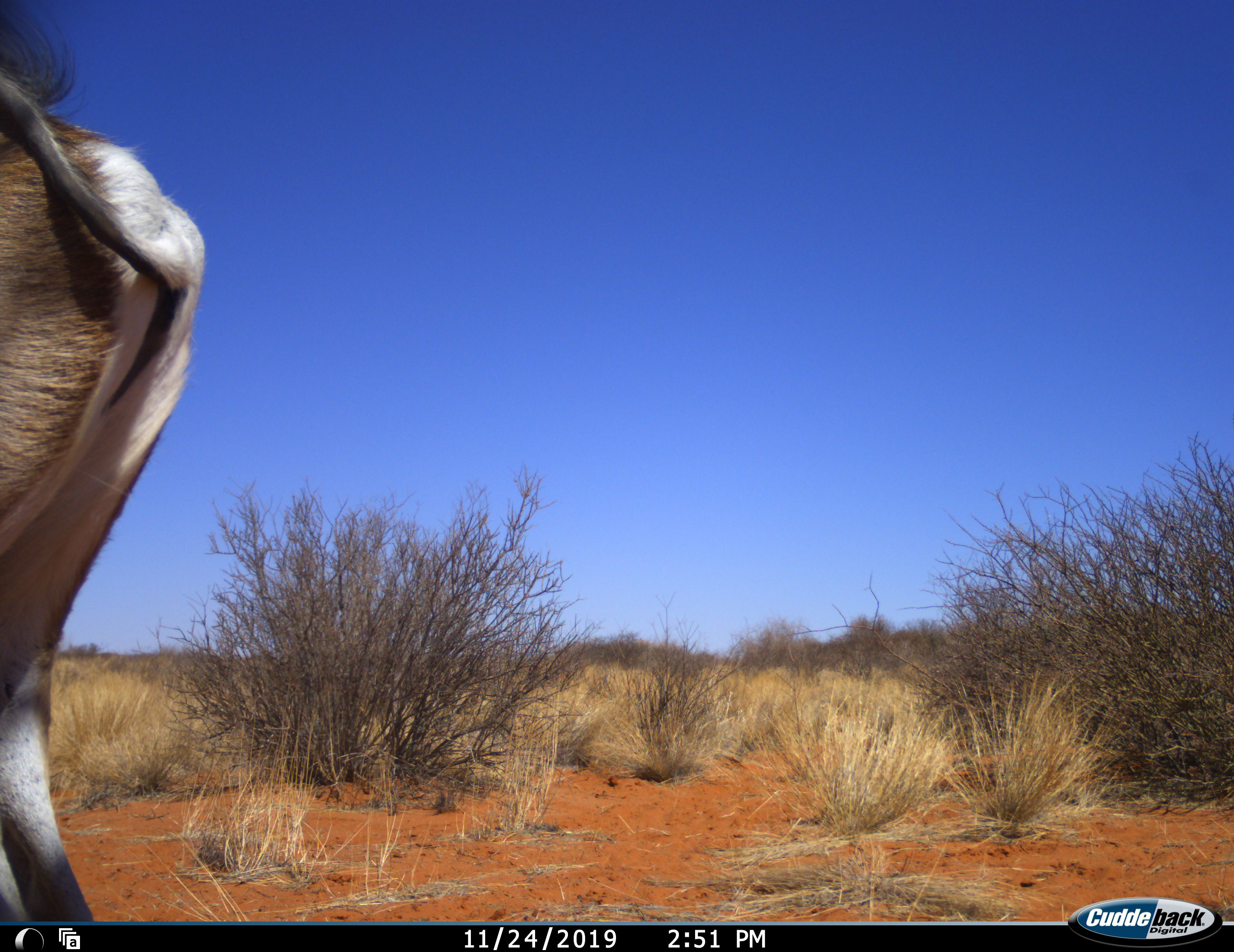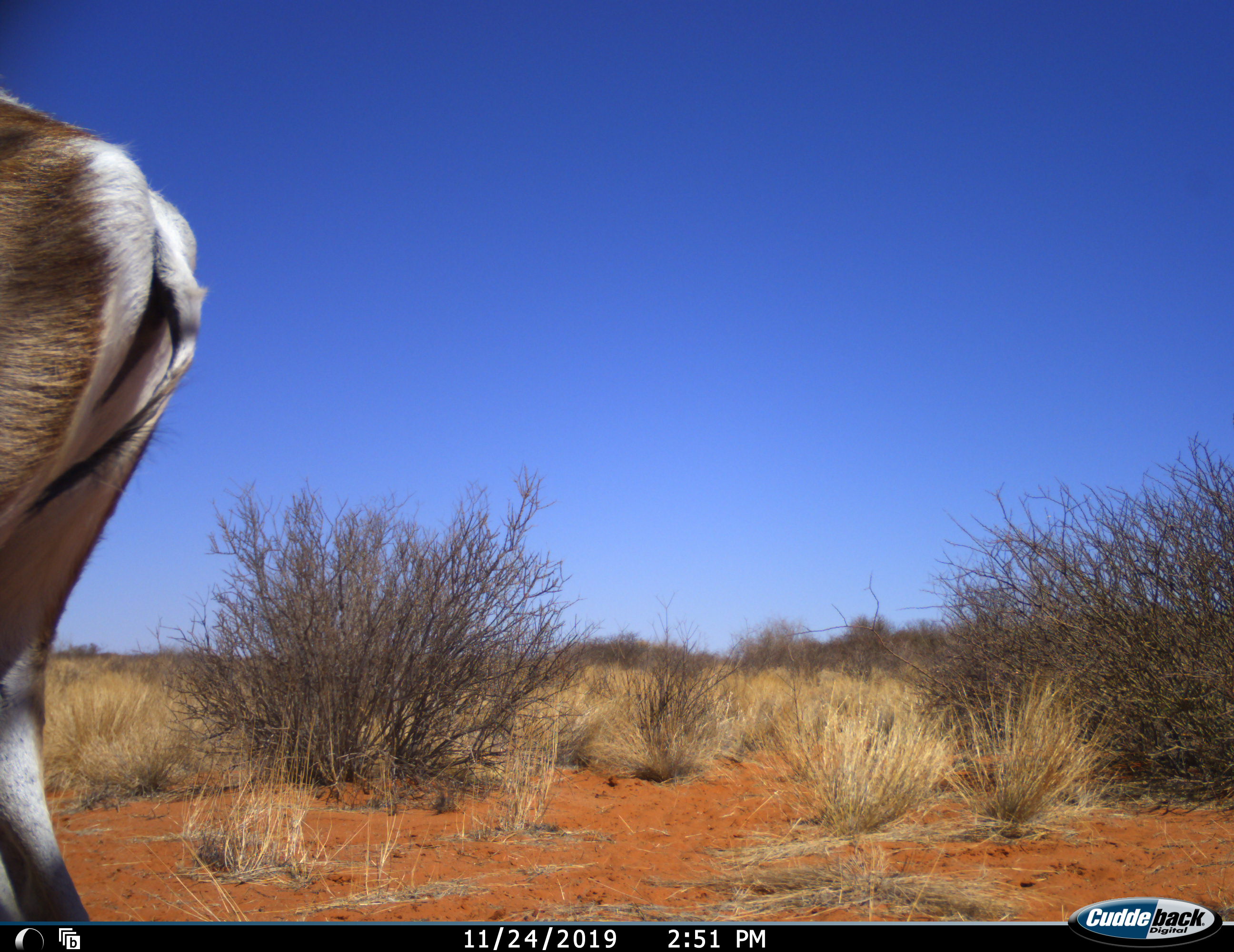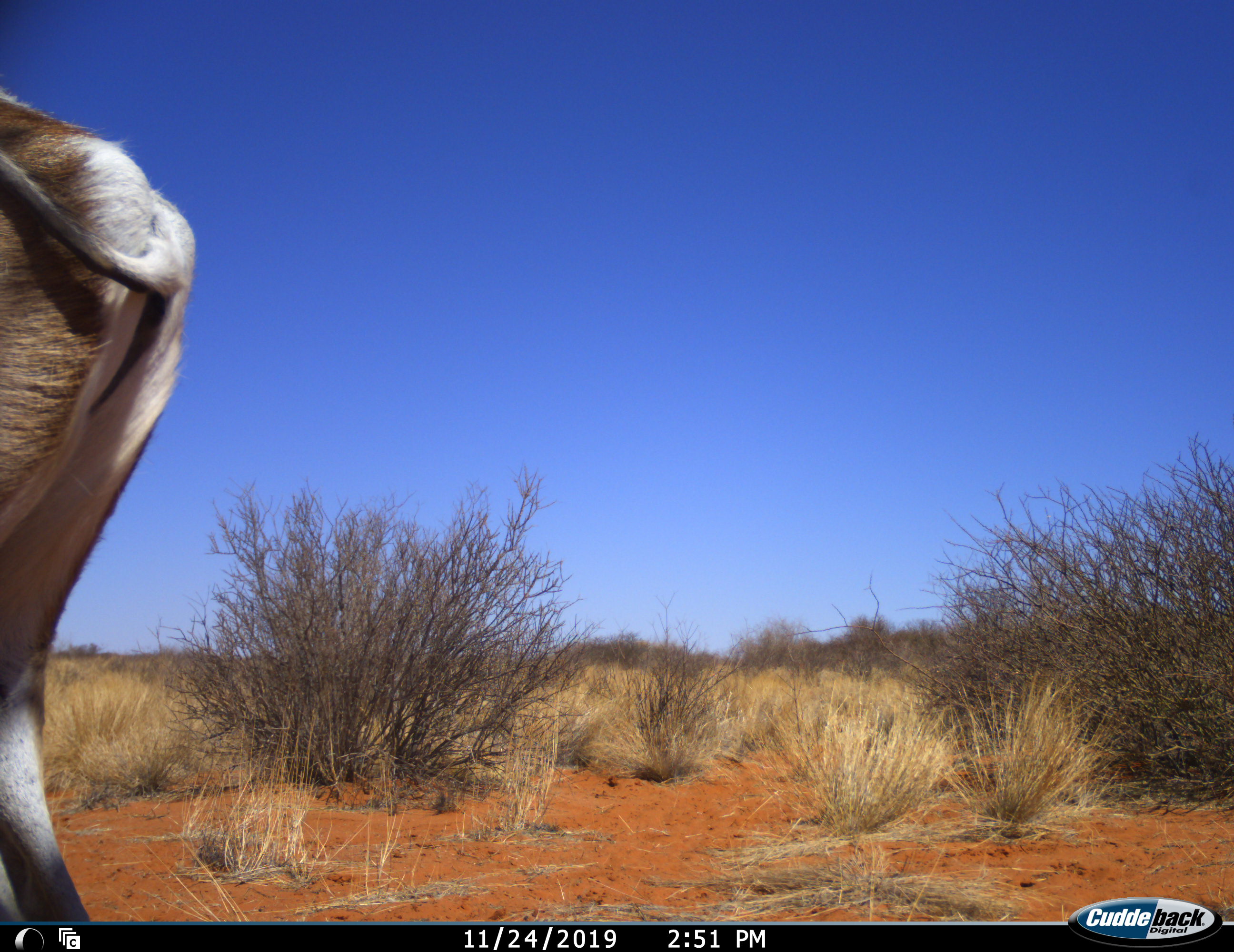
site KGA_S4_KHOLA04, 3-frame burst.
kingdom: Animalia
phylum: Chordata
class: Mammalia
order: Artiodactyla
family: Bovidae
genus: Antidorcas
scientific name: Antidorcas marsupialis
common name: springbok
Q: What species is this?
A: Springbok (Antidorcas marsupialis).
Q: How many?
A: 1.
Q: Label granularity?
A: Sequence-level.